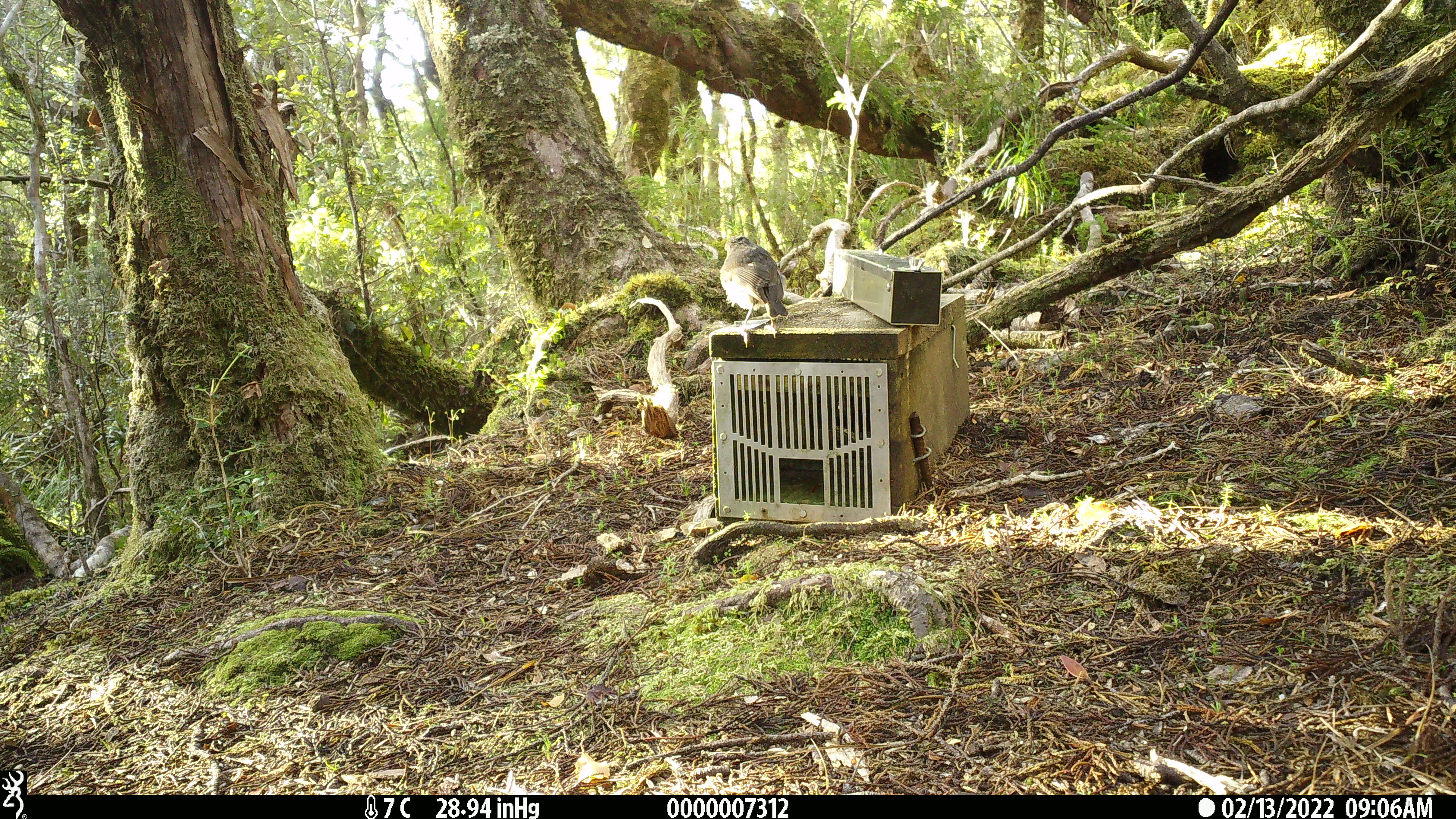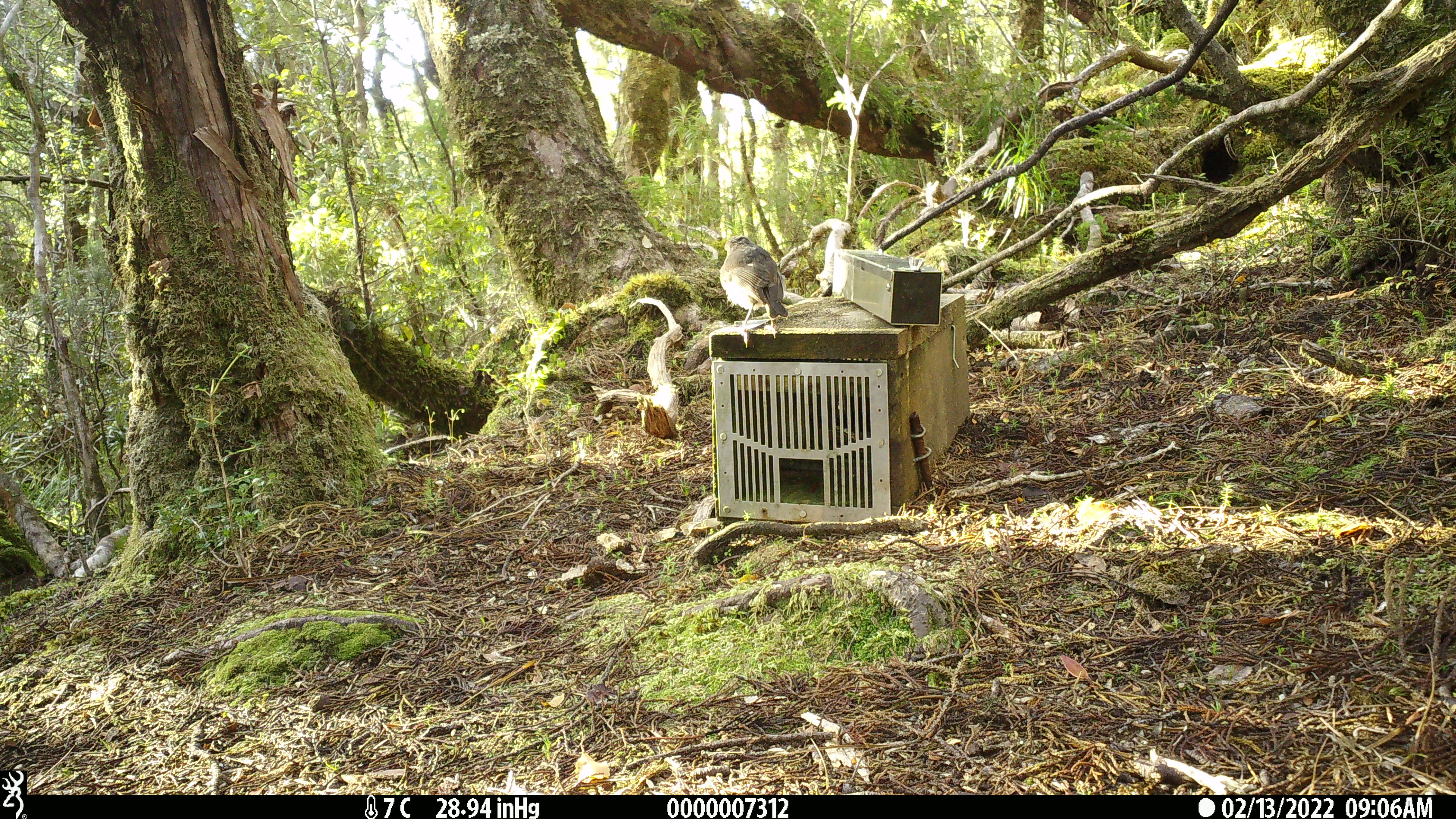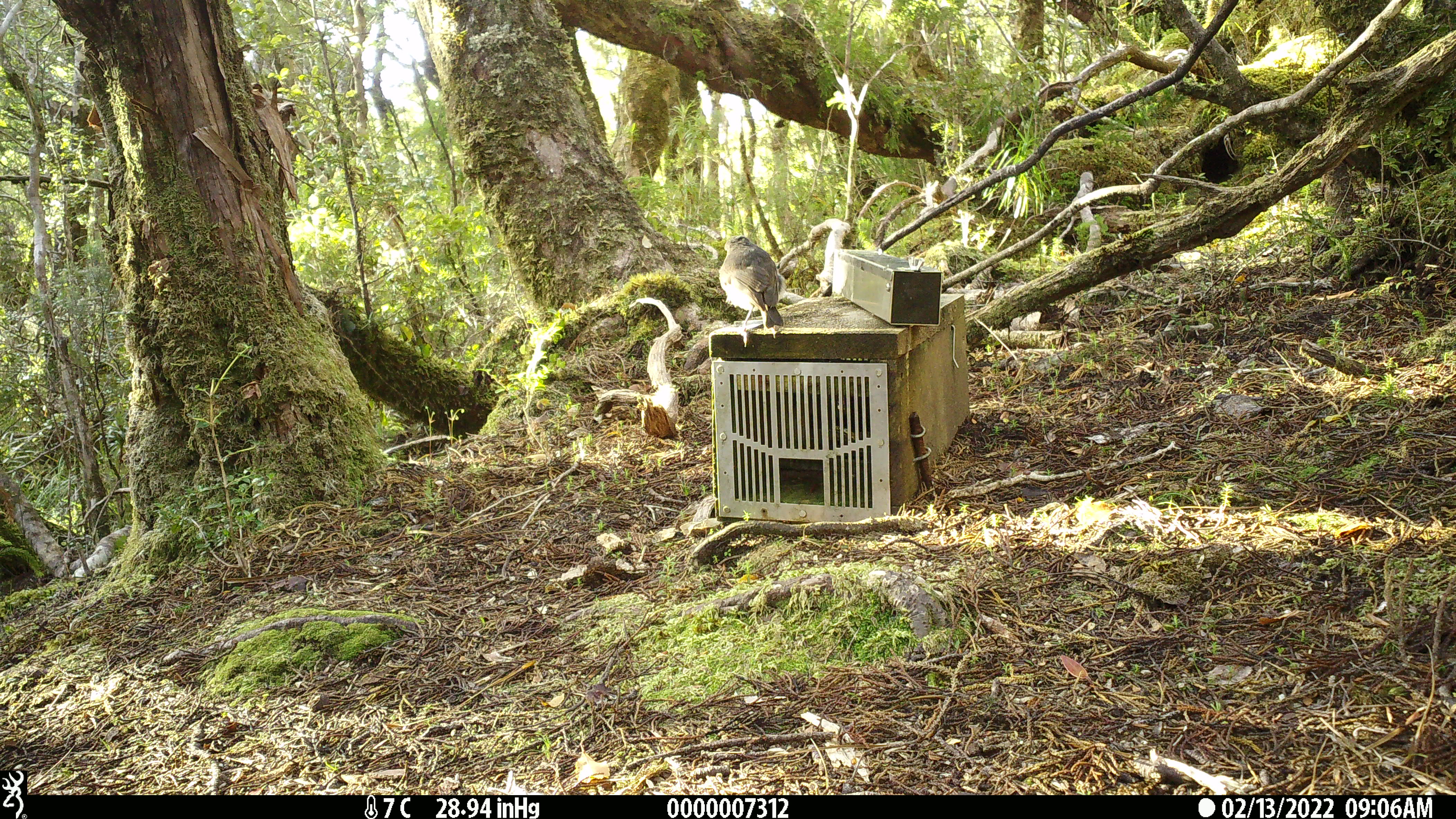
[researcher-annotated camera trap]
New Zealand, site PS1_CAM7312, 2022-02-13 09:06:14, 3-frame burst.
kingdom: Animalia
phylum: Chordata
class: Aves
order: Passeriformes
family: Petroicidae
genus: Petroica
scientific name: Petroica australis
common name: new zealand robin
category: robin